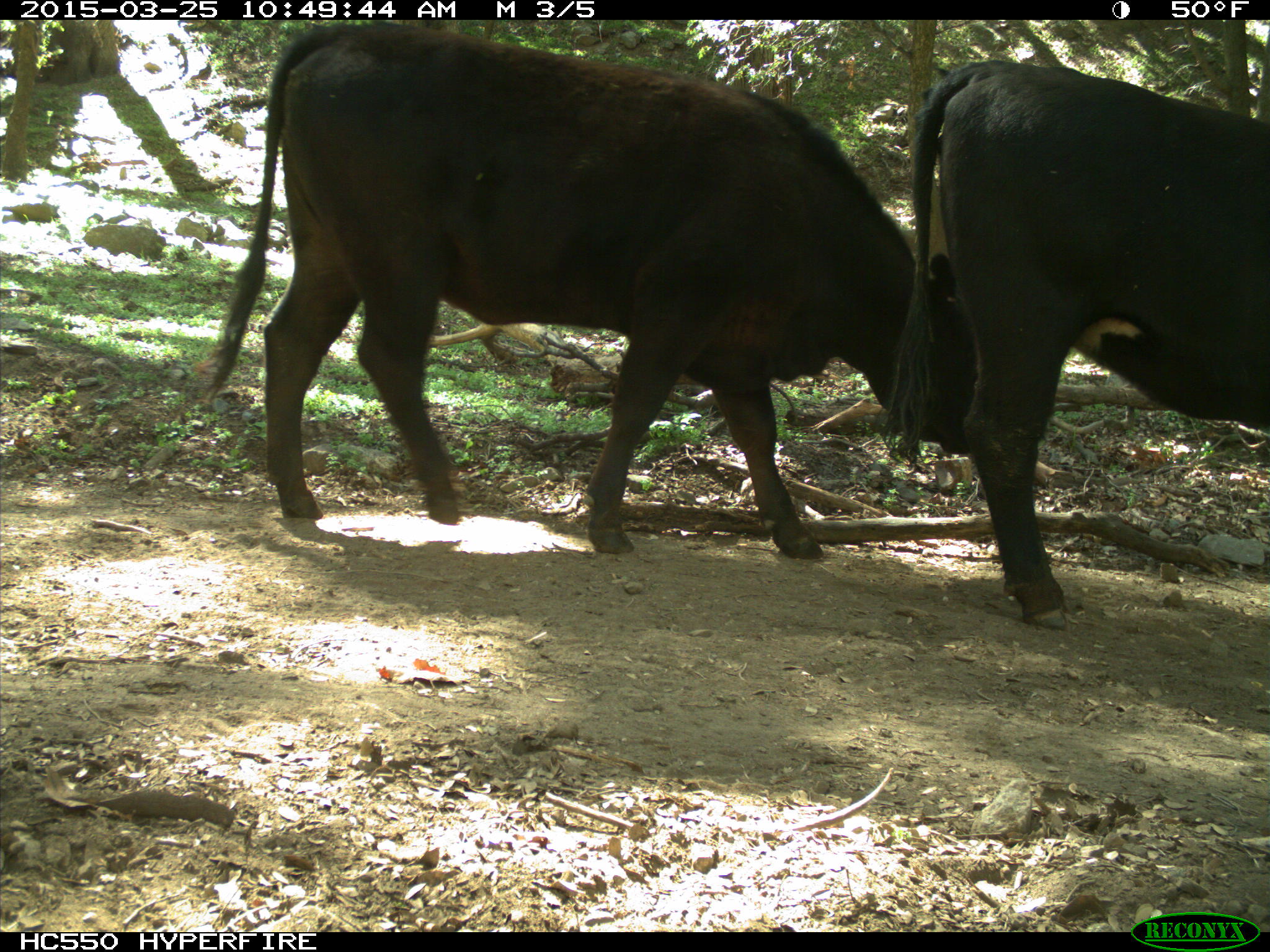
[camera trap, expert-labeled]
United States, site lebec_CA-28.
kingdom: Animalia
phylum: Chordata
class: Mammalia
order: Artiodactyla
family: Bovidae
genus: Bos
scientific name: Bos taurus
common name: domestic cow